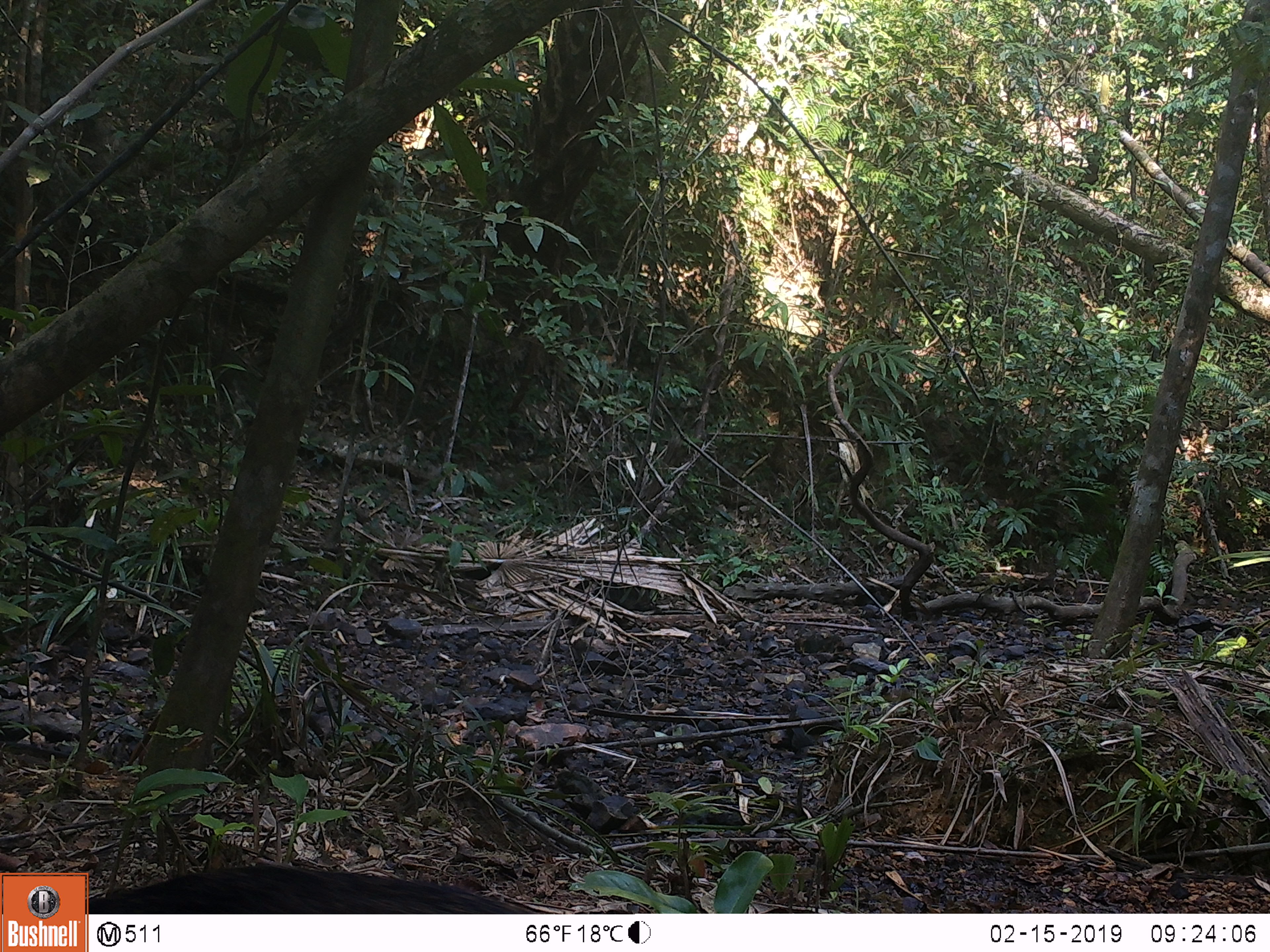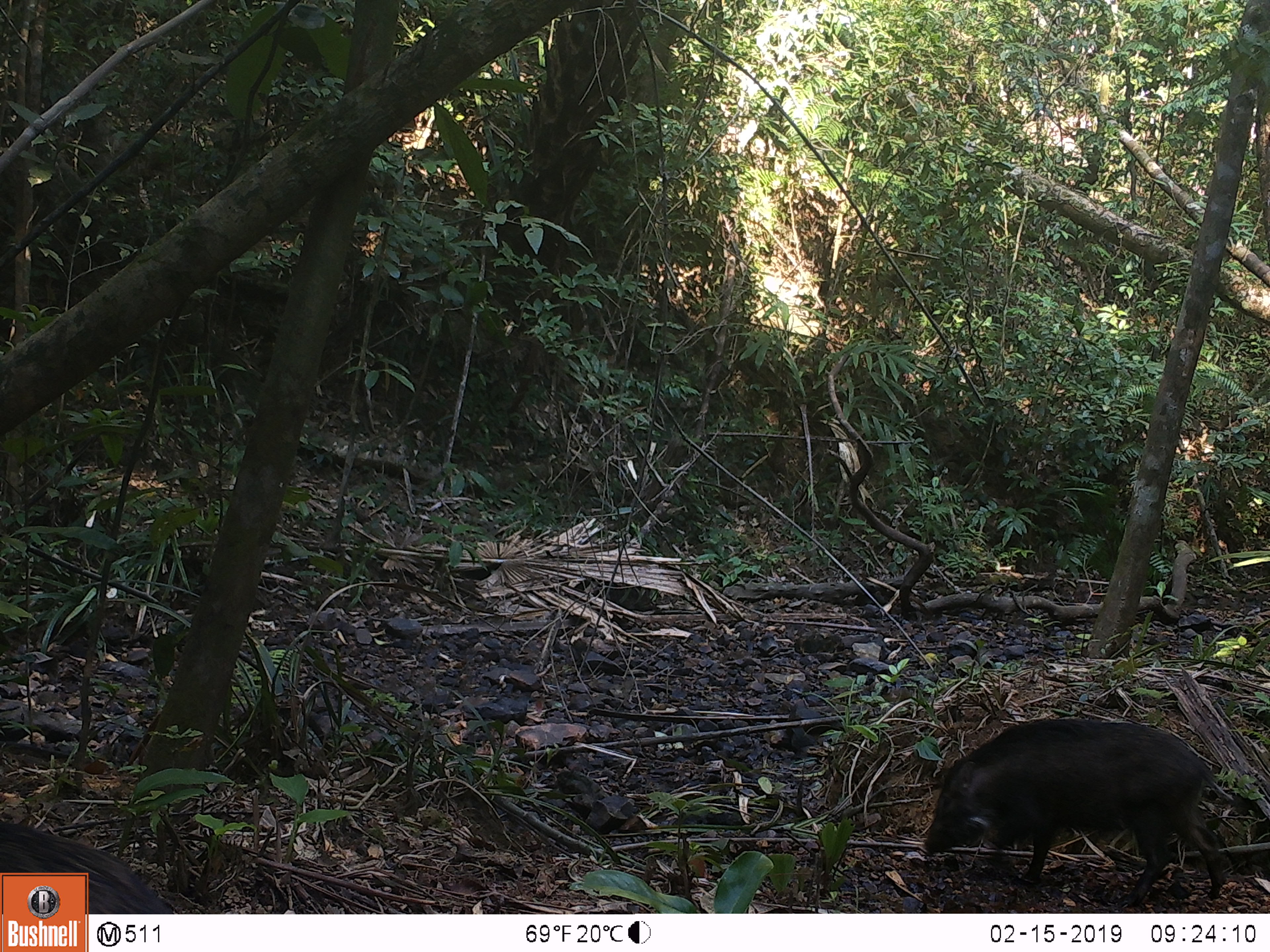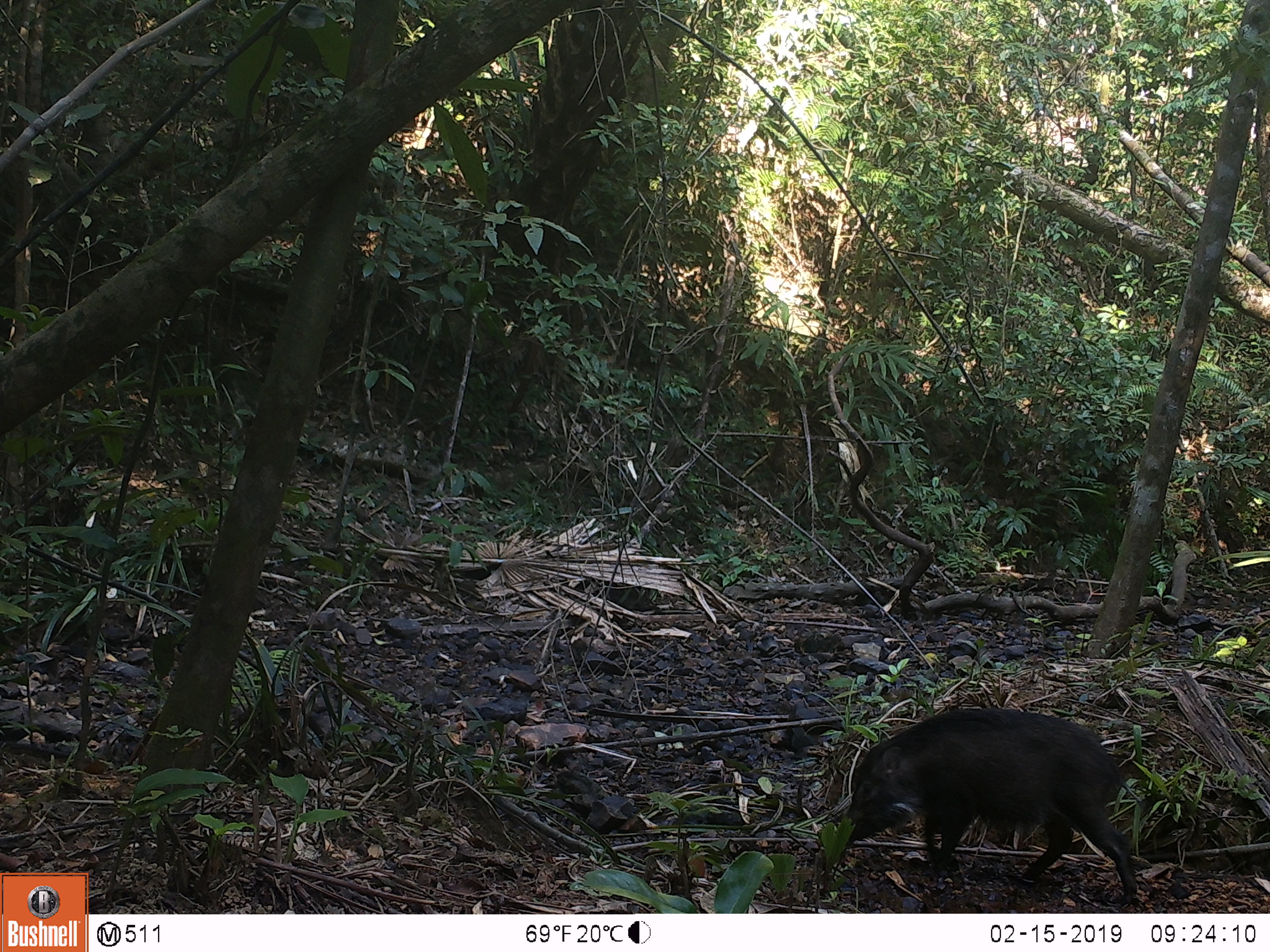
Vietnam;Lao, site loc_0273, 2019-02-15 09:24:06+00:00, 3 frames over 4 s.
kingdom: Animalia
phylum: Chordata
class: Mammalia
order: Artiodactyla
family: Suidae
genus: Sus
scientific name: Sus scrofa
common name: eurasian wild pig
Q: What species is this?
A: Eurasian wild pig (Sus scrofa).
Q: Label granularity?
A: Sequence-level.